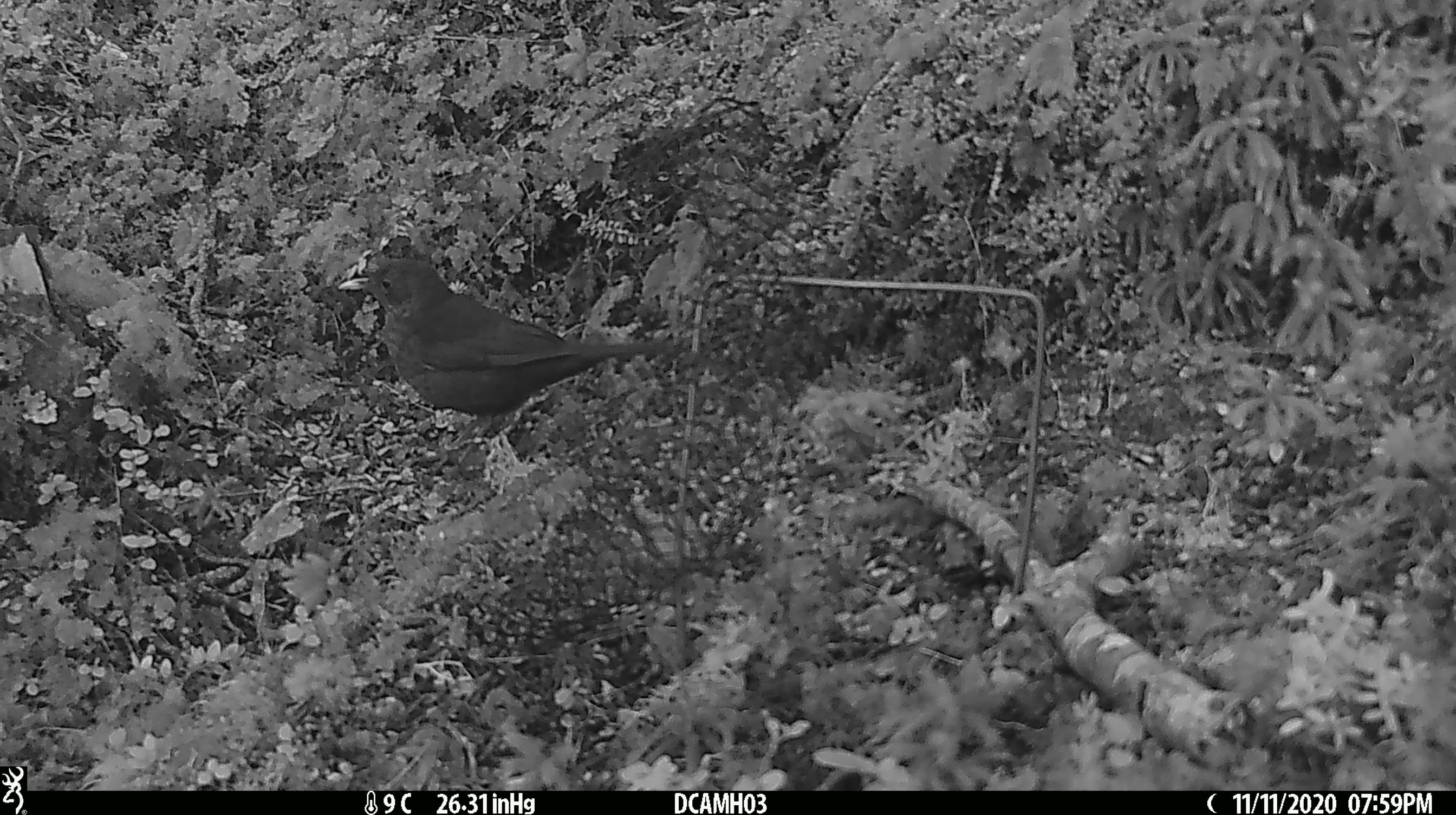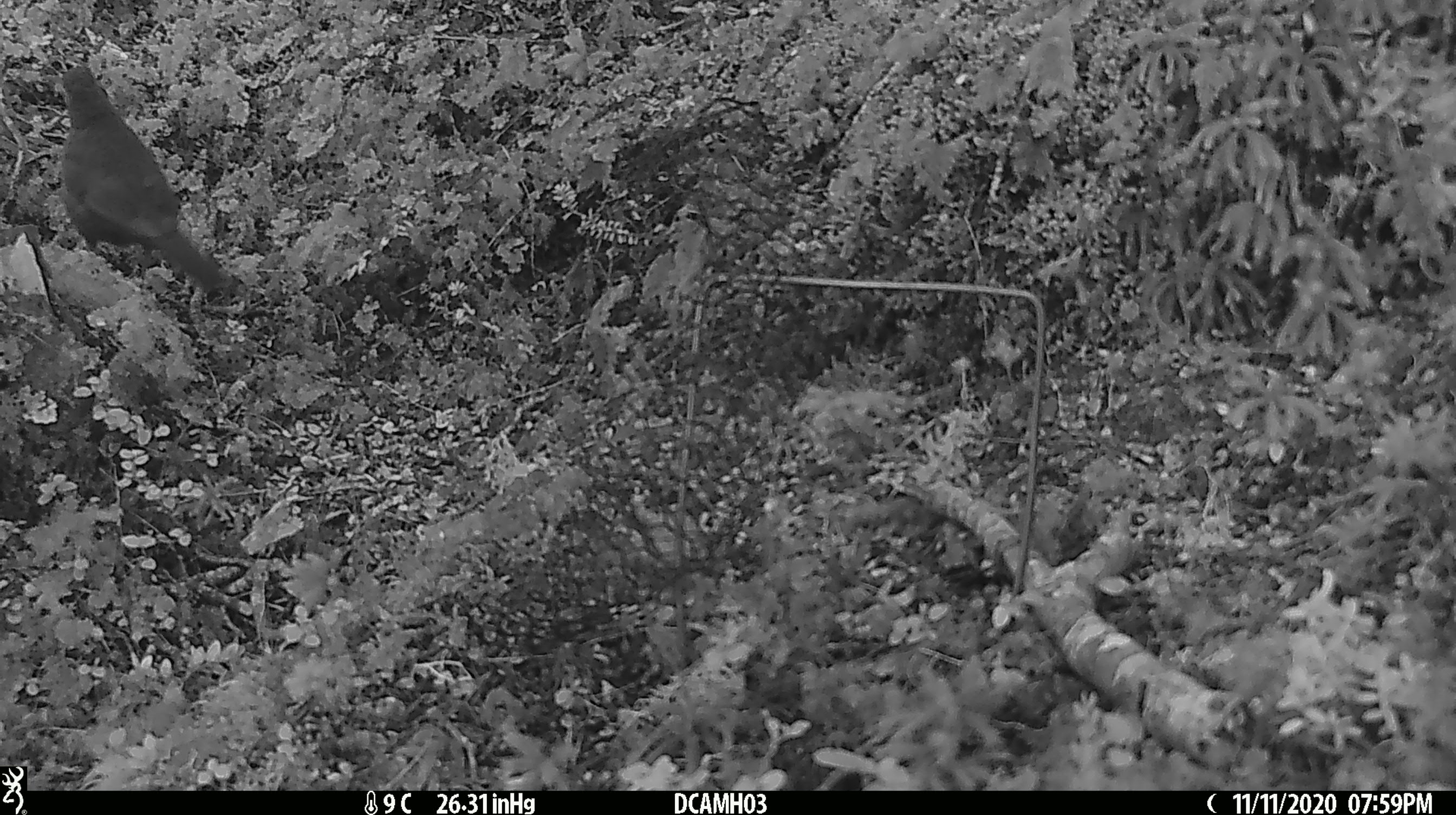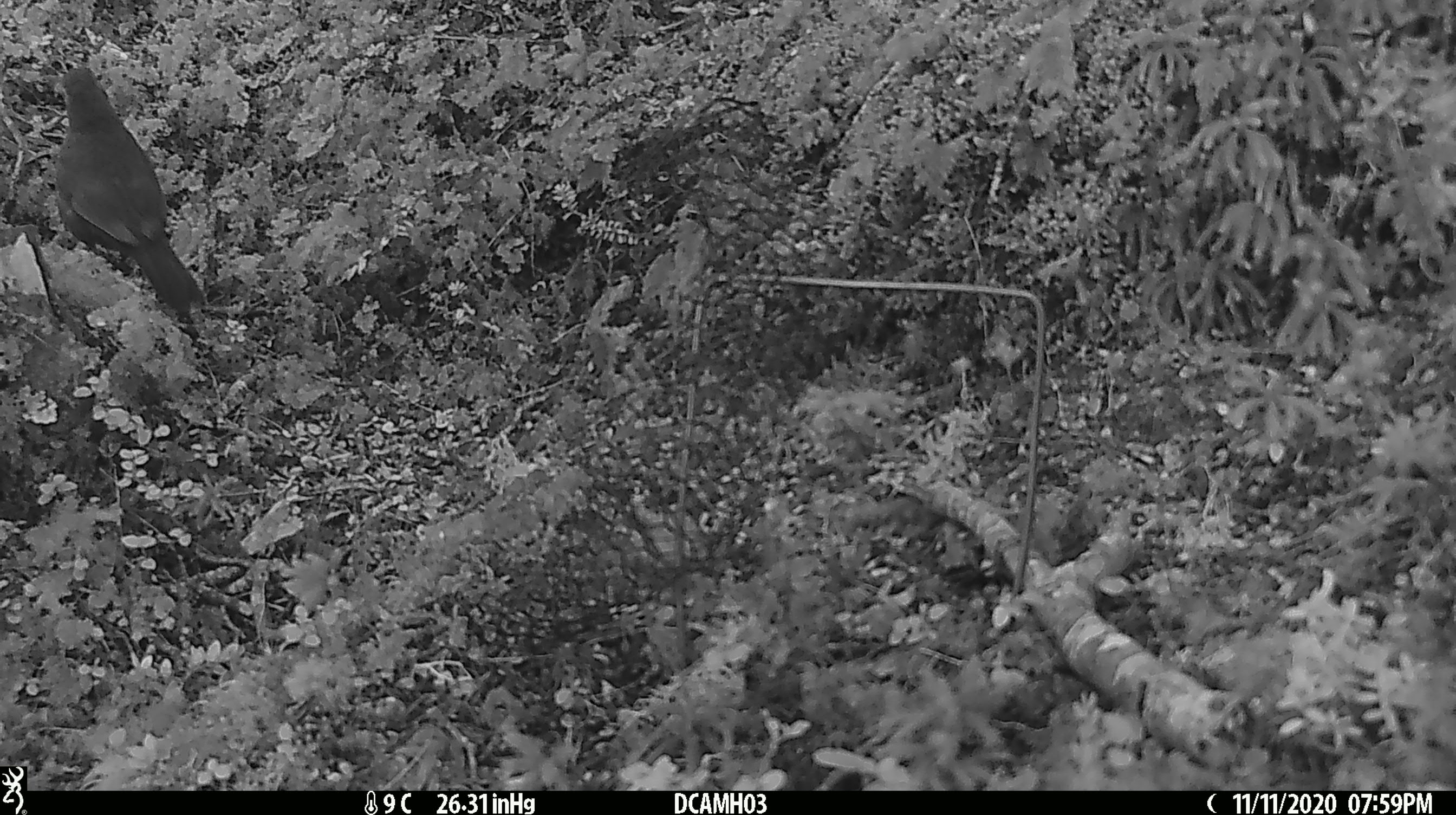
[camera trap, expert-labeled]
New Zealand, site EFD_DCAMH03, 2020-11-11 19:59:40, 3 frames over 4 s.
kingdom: Animalia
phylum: Chordata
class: Aves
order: Passeriformes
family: Turdidae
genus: Turdus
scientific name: Turdus merula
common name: eurasian blackbird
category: blackbird